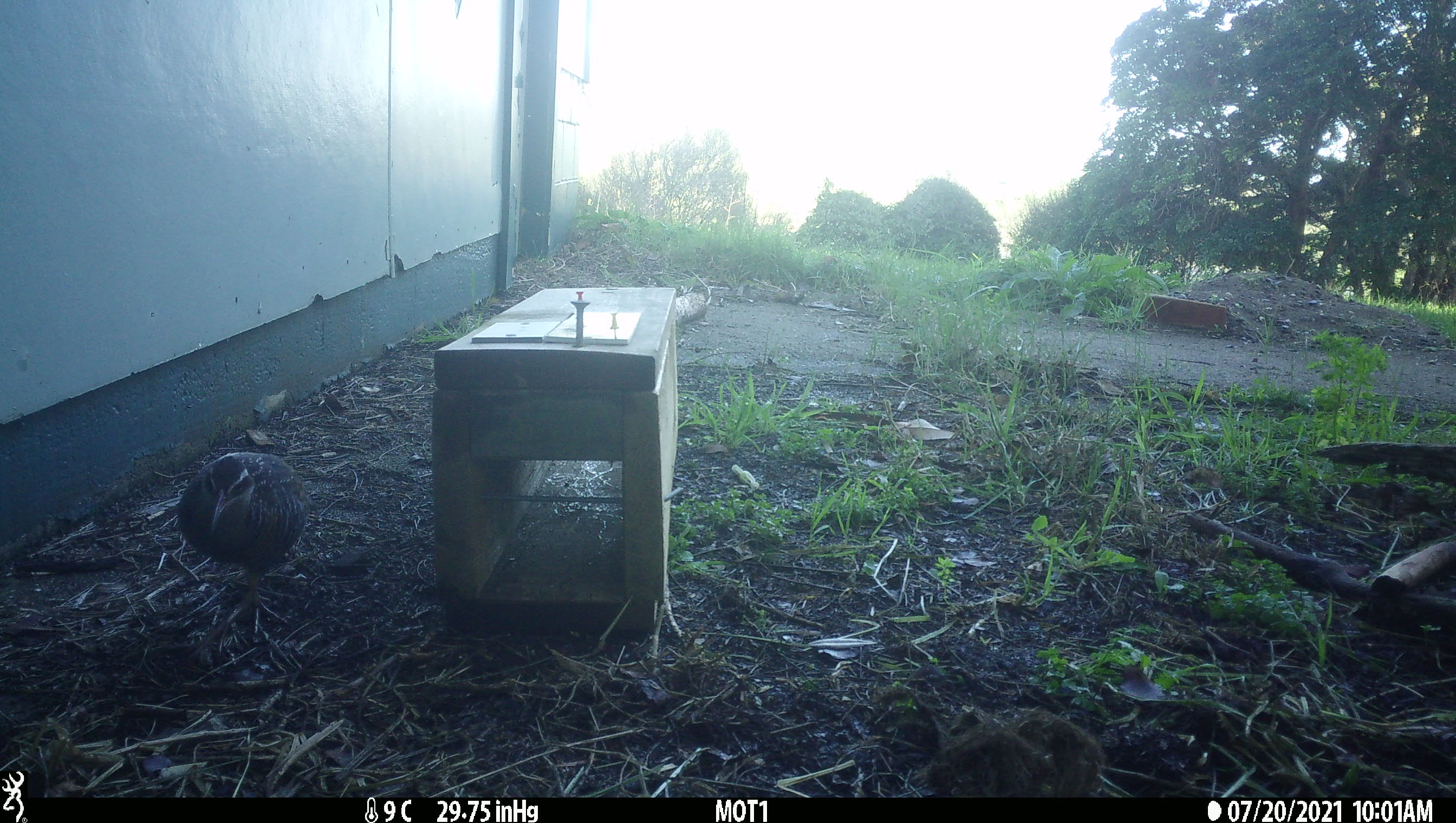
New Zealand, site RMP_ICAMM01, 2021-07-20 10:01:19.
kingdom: Animalia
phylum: Chordata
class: Aves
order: Gruiformes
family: Rallidae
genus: Gallirallus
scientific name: Gallirallus philippensis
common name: buff-banded rail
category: banded rail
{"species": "banded rail (buff-banded rail) (Gallirallus philippensis)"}